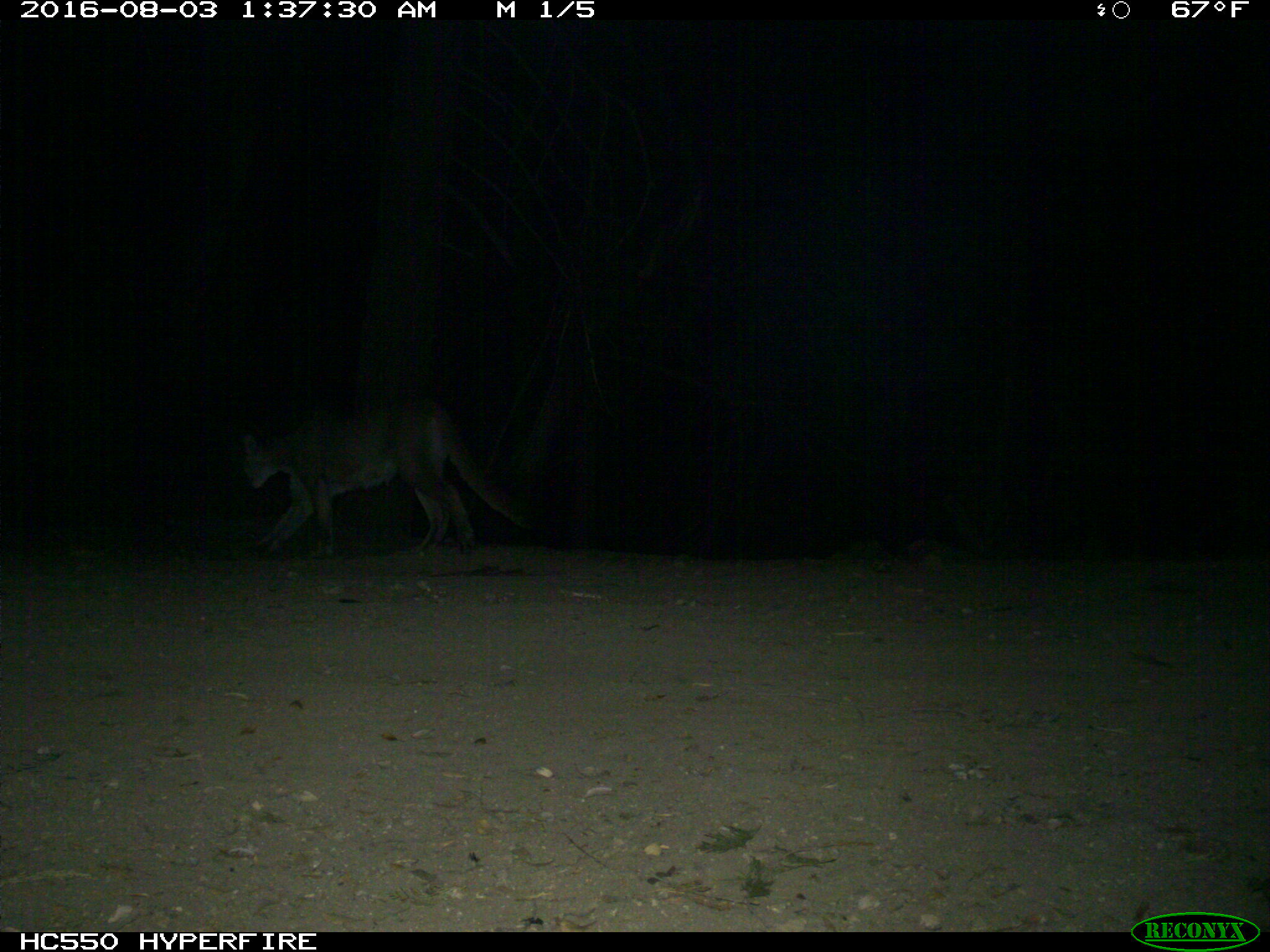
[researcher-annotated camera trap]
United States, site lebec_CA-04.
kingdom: Animalia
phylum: Chordata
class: Mammalia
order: Carnivora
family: Felidae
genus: Puma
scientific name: Puma concolor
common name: mountain lion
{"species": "Puma concolor (mountain lion)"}